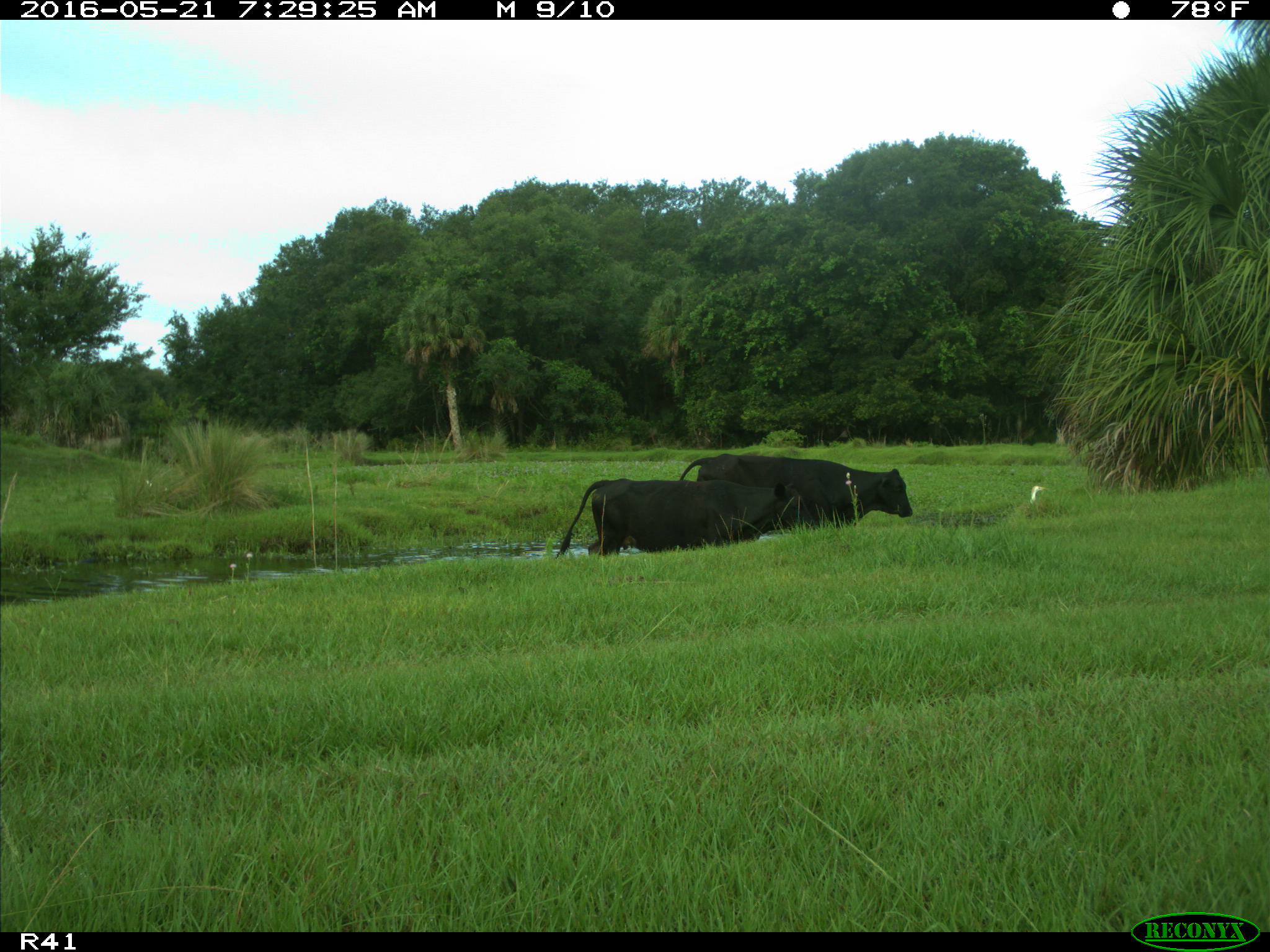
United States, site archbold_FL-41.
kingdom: Animalia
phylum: Chordata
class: Mammalia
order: Artiodactyla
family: Bovidae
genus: Bos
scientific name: Bos taurus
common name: domestic cow